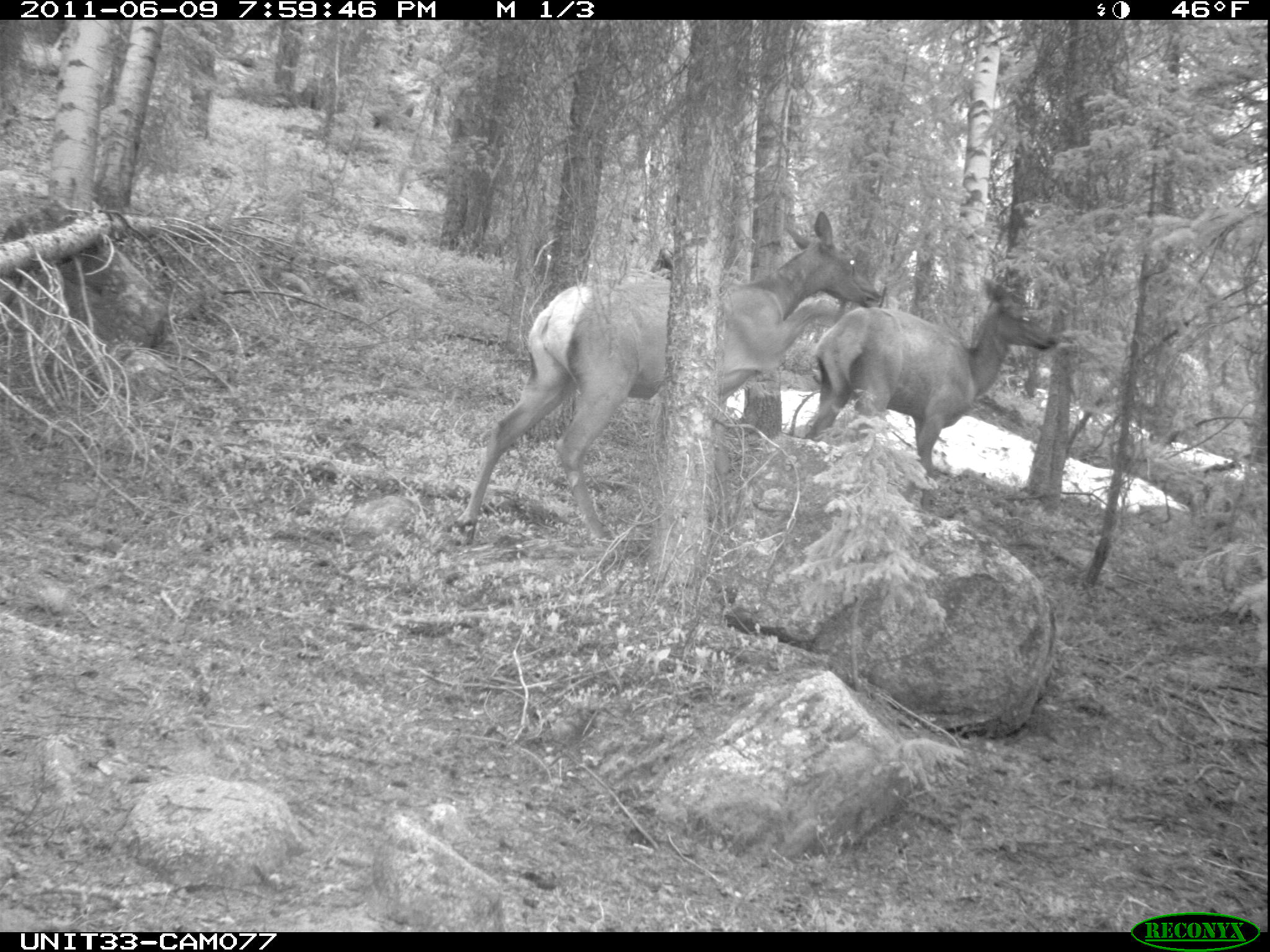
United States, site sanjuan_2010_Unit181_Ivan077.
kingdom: Animalia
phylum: Chordata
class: Mammalia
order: Artiodactyla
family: Cervidae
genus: Cervus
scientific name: Cervus elaphus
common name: red deer